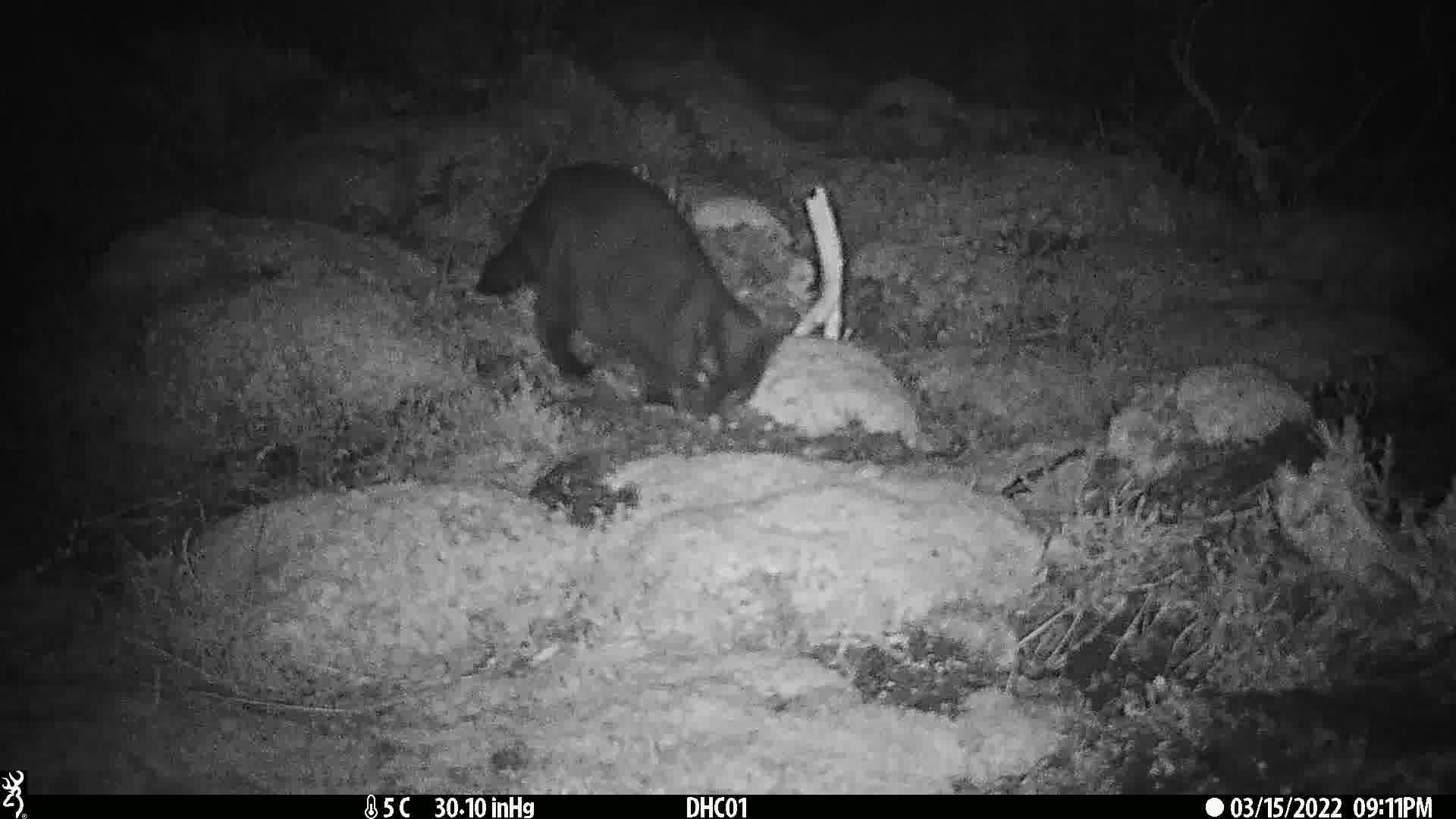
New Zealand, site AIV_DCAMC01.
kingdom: Animalia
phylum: Chordata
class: Mammalia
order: Carnivora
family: Felidae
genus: Felis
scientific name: Felis catus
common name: domestic cat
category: cat